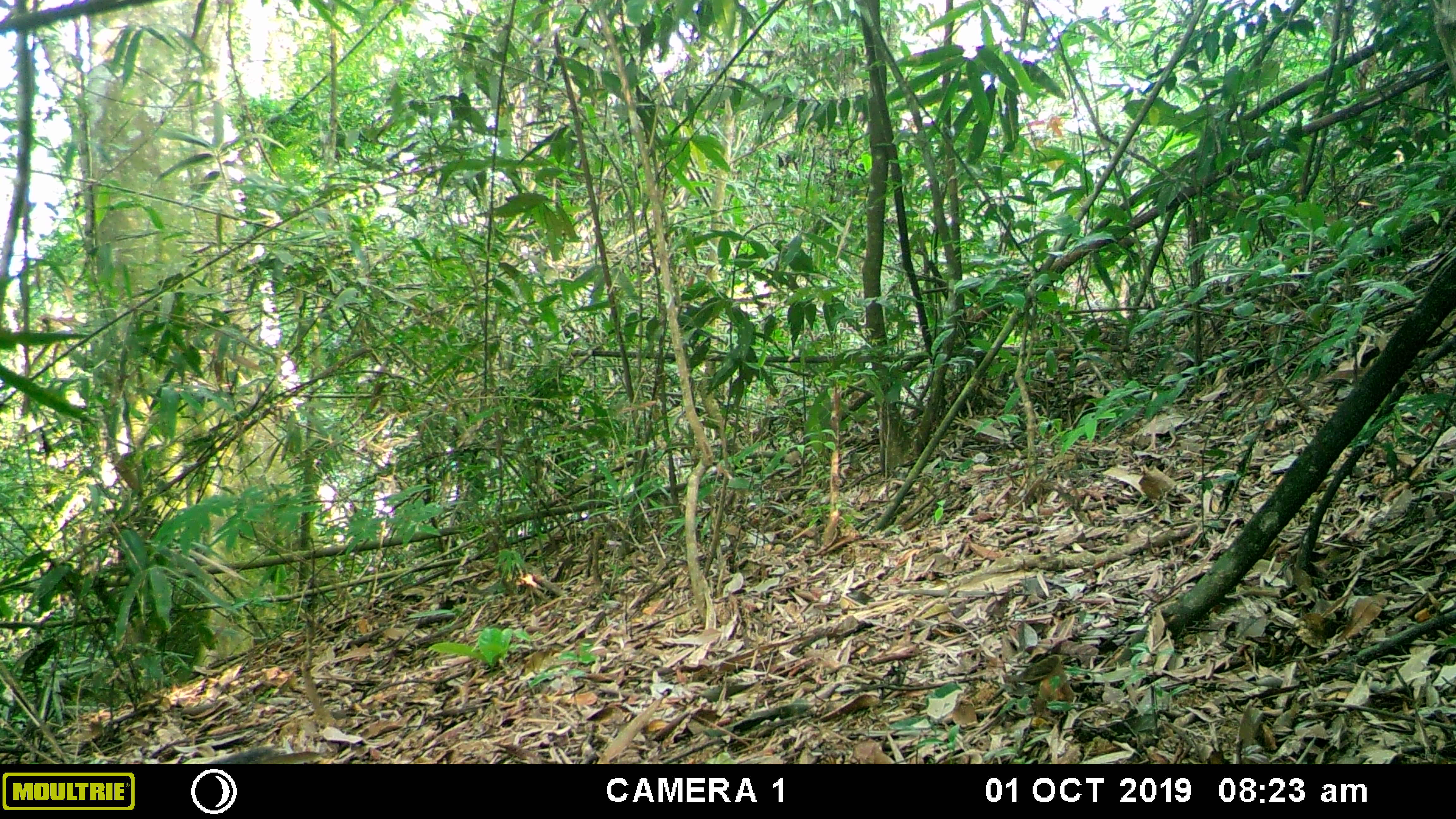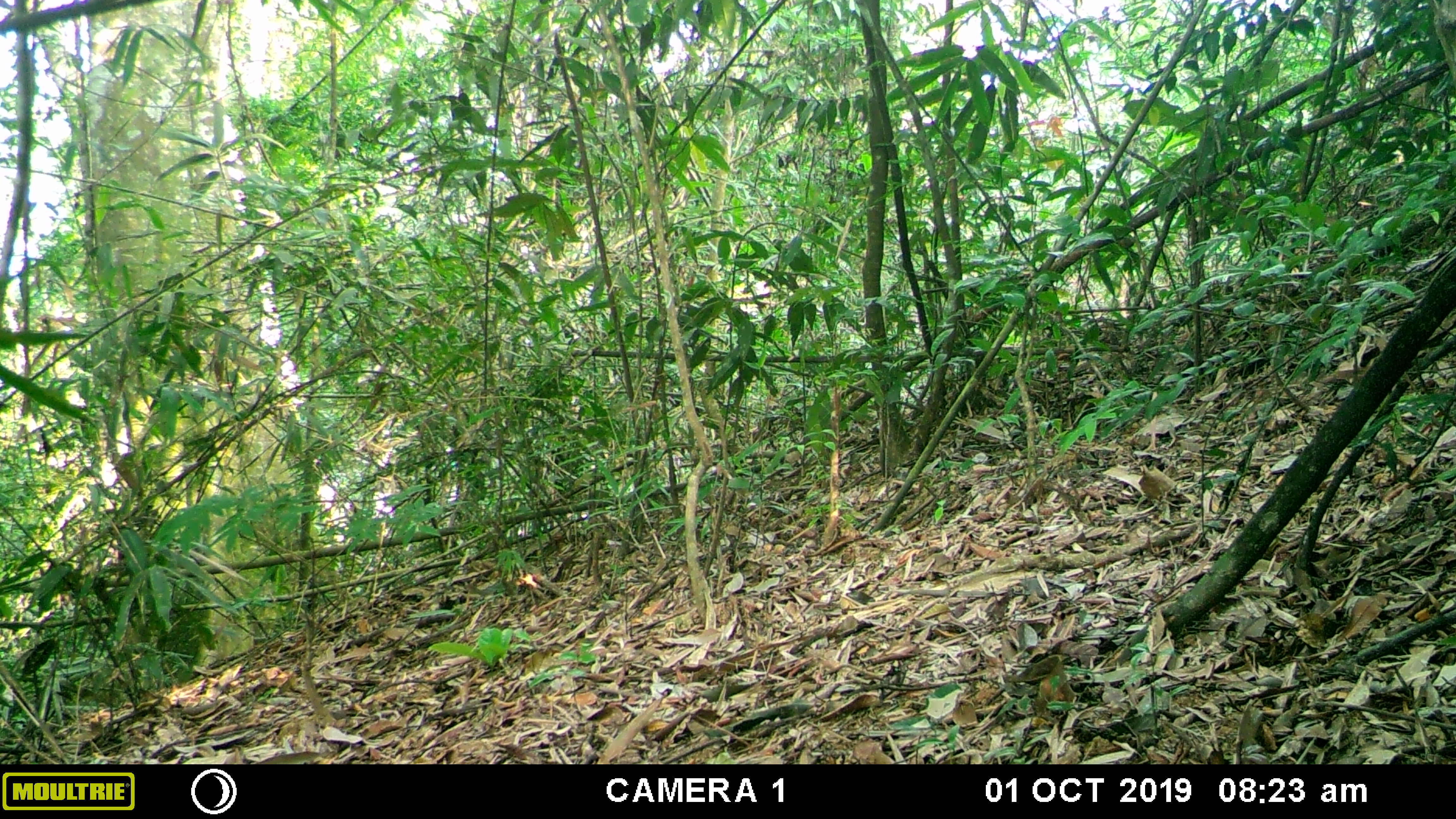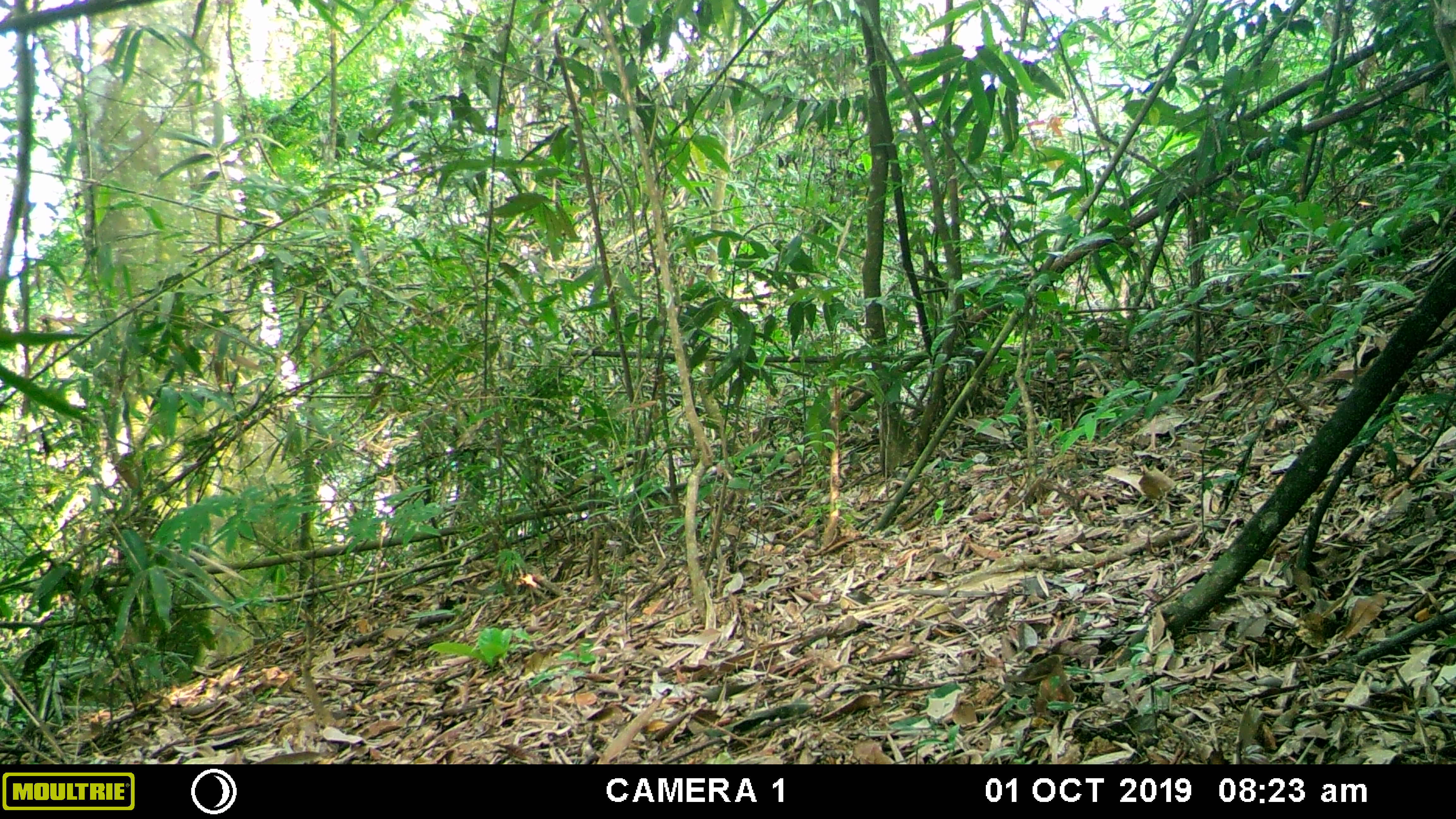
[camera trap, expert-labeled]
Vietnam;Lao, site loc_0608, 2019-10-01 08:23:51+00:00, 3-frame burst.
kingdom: Animalia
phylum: Chordata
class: Mammalia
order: Rodentia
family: Sciuridae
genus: Dremomys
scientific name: Dremomys rufigenis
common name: red-cheeked squirrel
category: red cheeked squirrel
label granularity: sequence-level